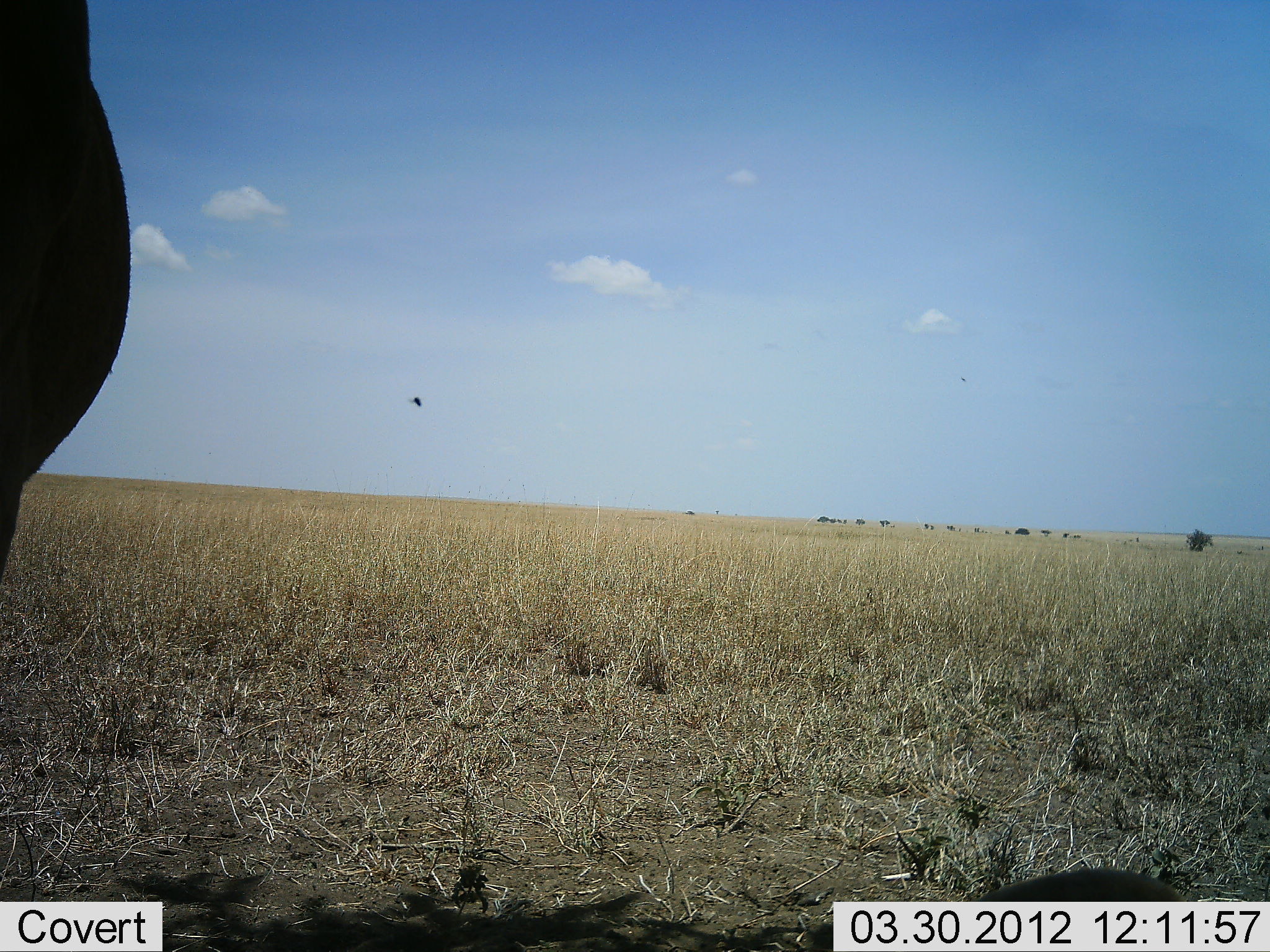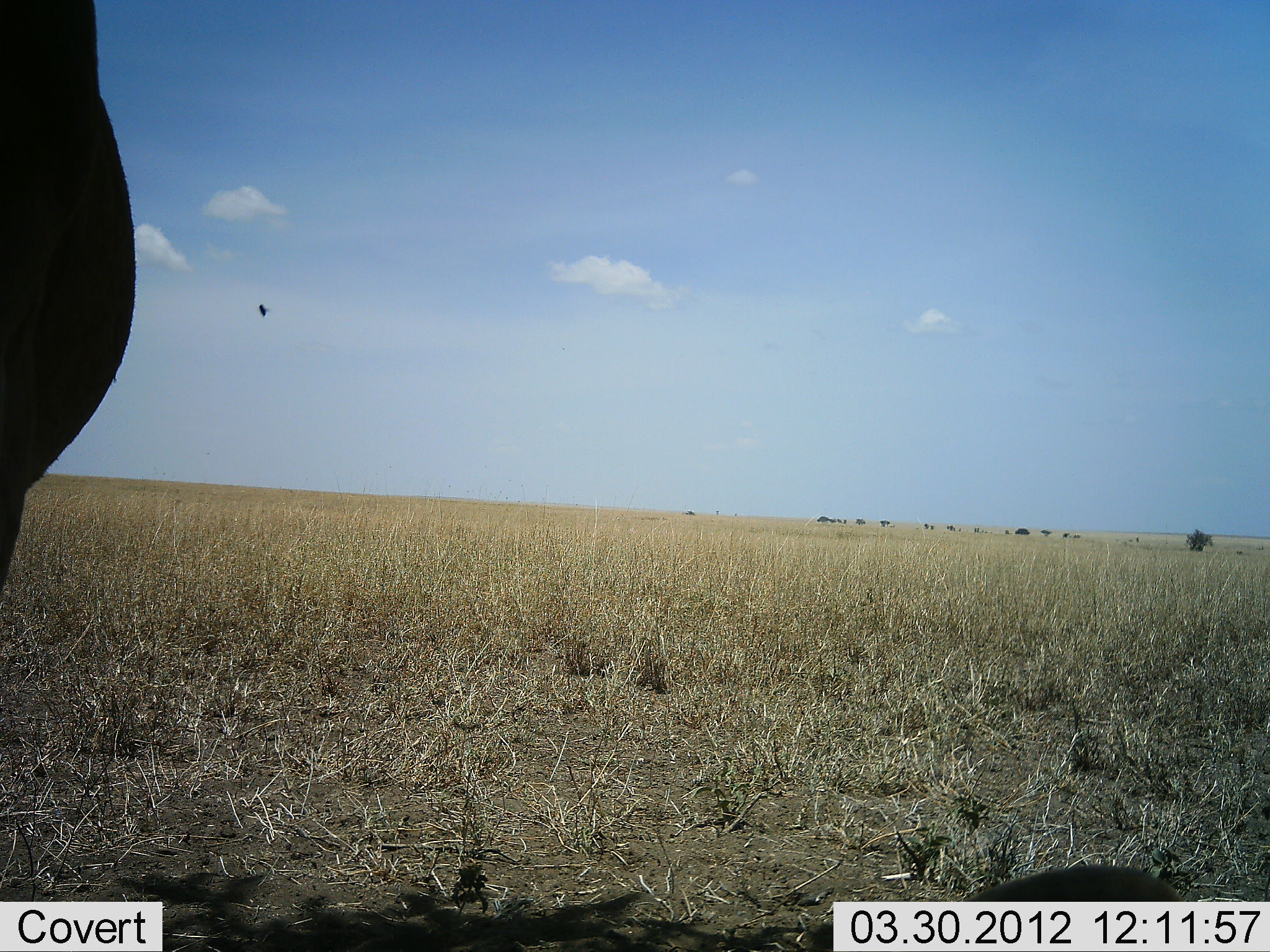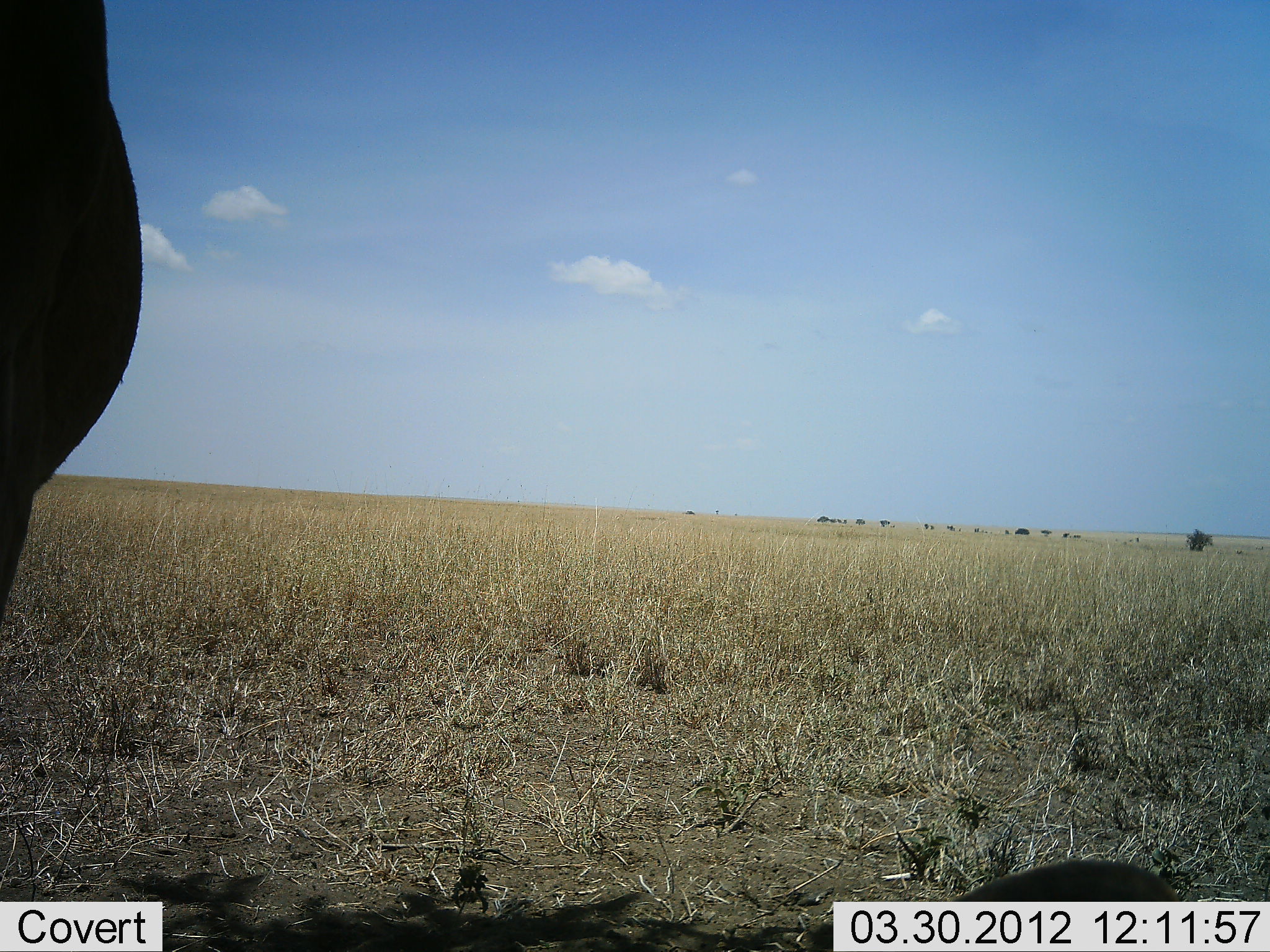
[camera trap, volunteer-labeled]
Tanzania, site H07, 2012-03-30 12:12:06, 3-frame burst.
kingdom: Animalia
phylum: Chordata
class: Mammalia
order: Artiodactyla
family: Bovidae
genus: Connochaetes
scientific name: Connochaetes taurinus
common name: blue wildebeest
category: wildebeest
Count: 1.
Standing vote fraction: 60%.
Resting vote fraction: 60%.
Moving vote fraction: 0%.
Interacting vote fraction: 0%.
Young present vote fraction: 0%.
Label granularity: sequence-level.